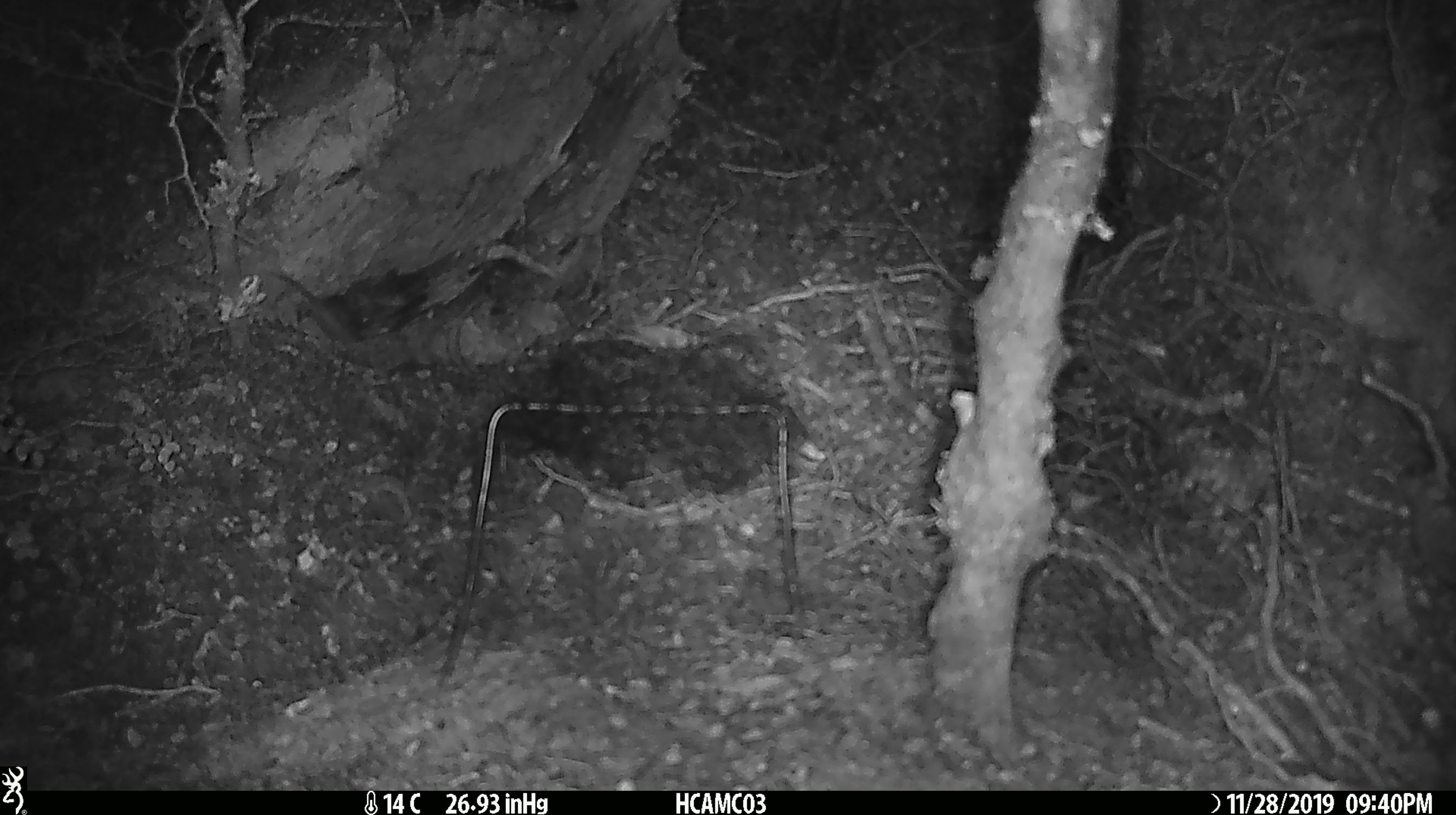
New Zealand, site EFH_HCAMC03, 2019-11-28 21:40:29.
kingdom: Animalia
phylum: Chordata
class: Mammalia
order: Rodentia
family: Muridae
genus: Mus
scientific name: Mus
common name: mouse